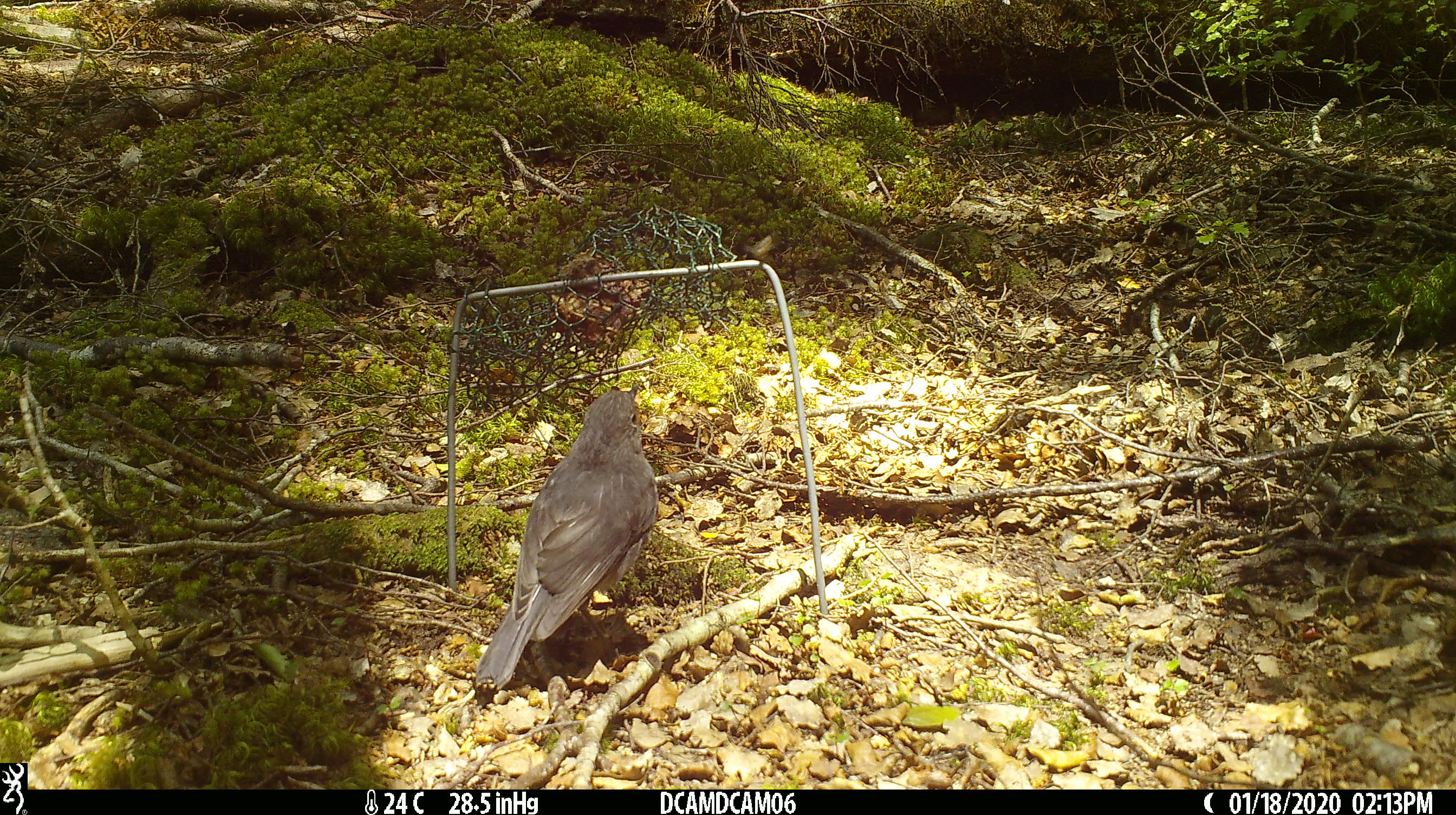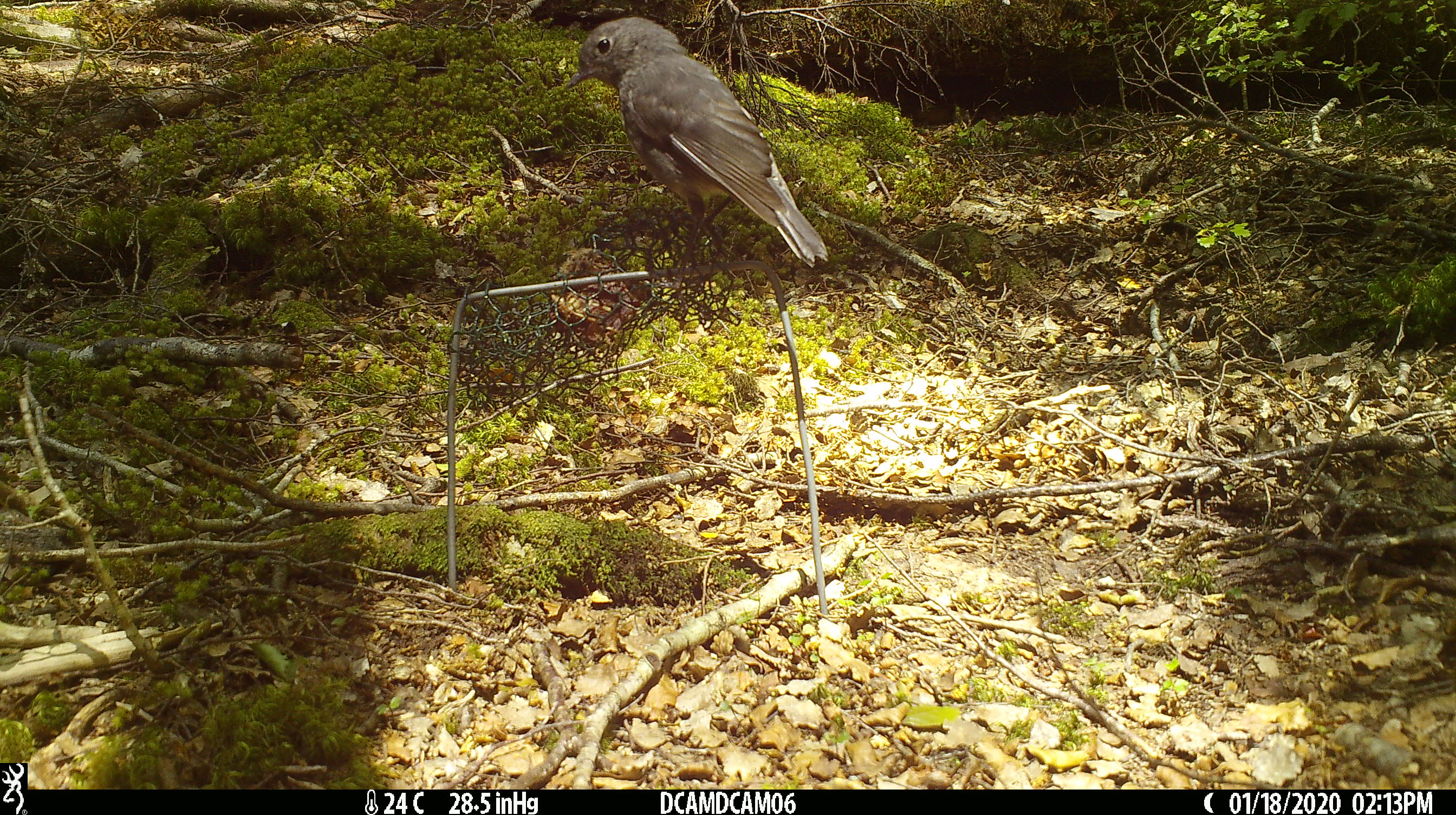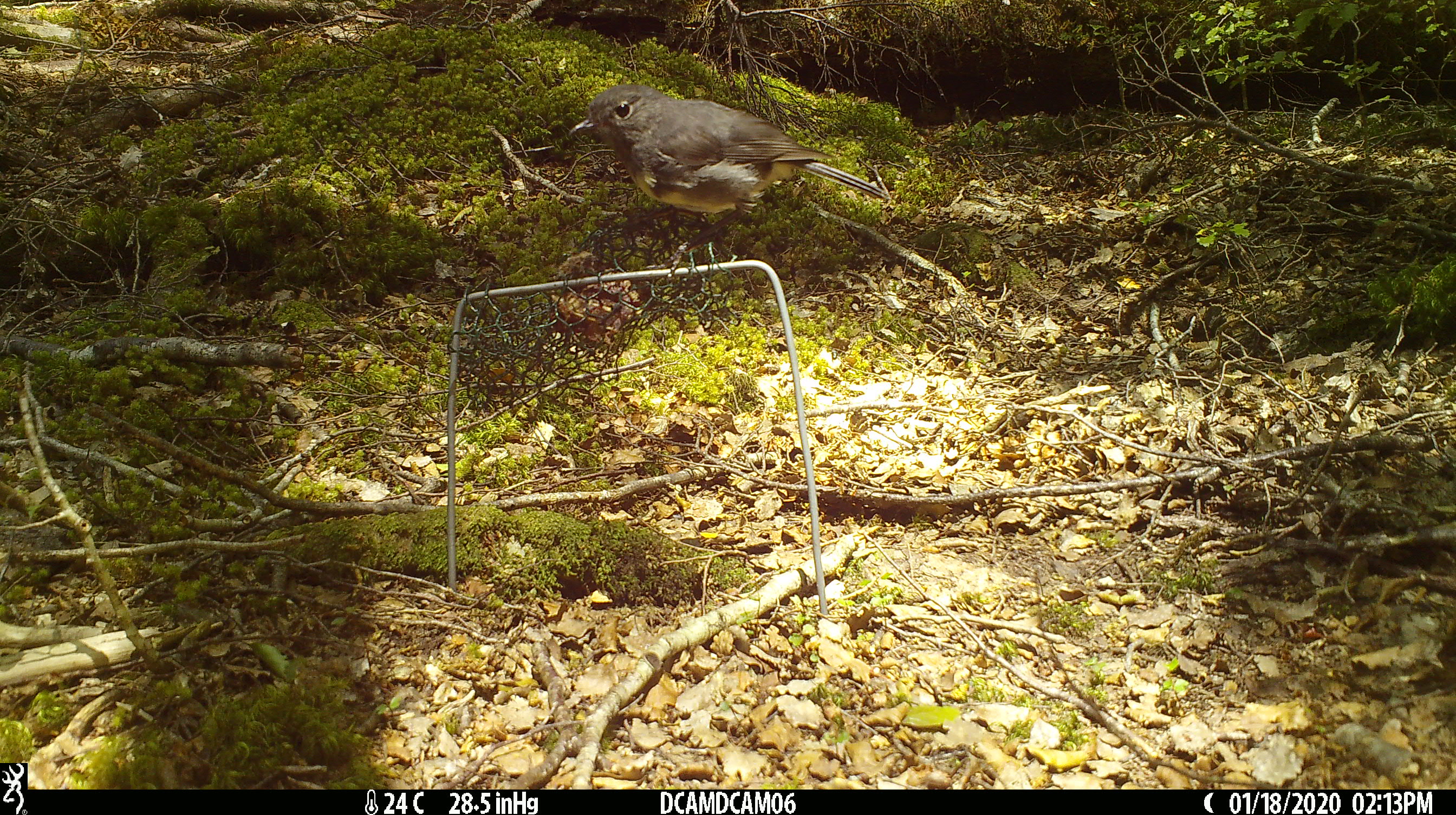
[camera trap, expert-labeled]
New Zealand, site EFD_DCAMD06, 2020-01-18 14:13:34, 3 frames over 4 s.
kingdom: Animalia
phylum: Chordata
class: Aves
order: Passeriformes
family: Petroicidae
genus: Petroica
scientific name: Petroica australis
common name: new zealand robin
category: robin